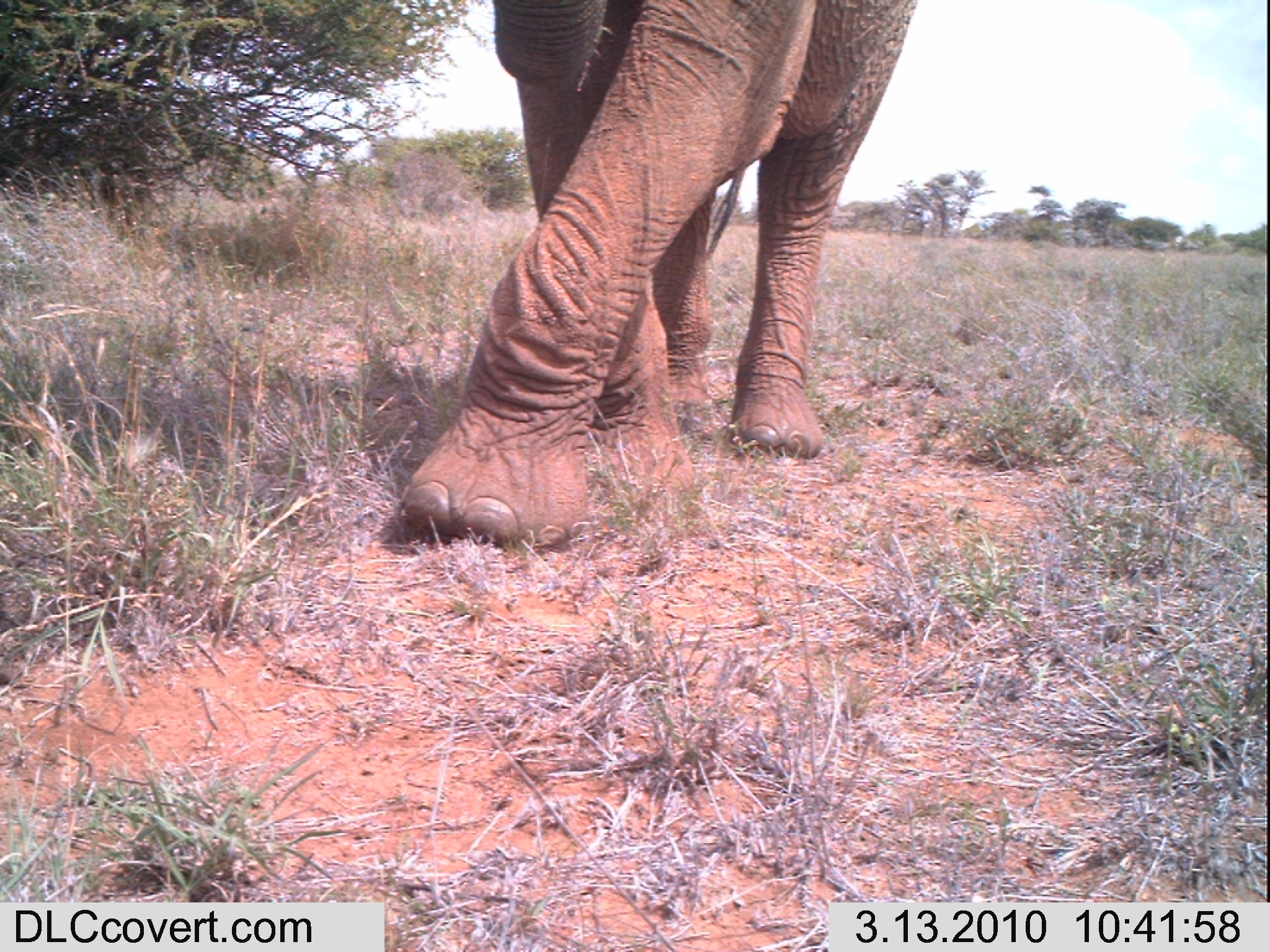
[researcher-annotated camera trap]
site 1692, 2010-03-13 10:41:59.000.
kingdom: Animalia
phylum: Chordata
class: Mammalia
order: Proboscidea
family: Elephantidae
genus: Loxodonta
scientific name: Loxodonta africana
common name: african bush elephant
Loxodonta africana (african bush elephant), count 1.